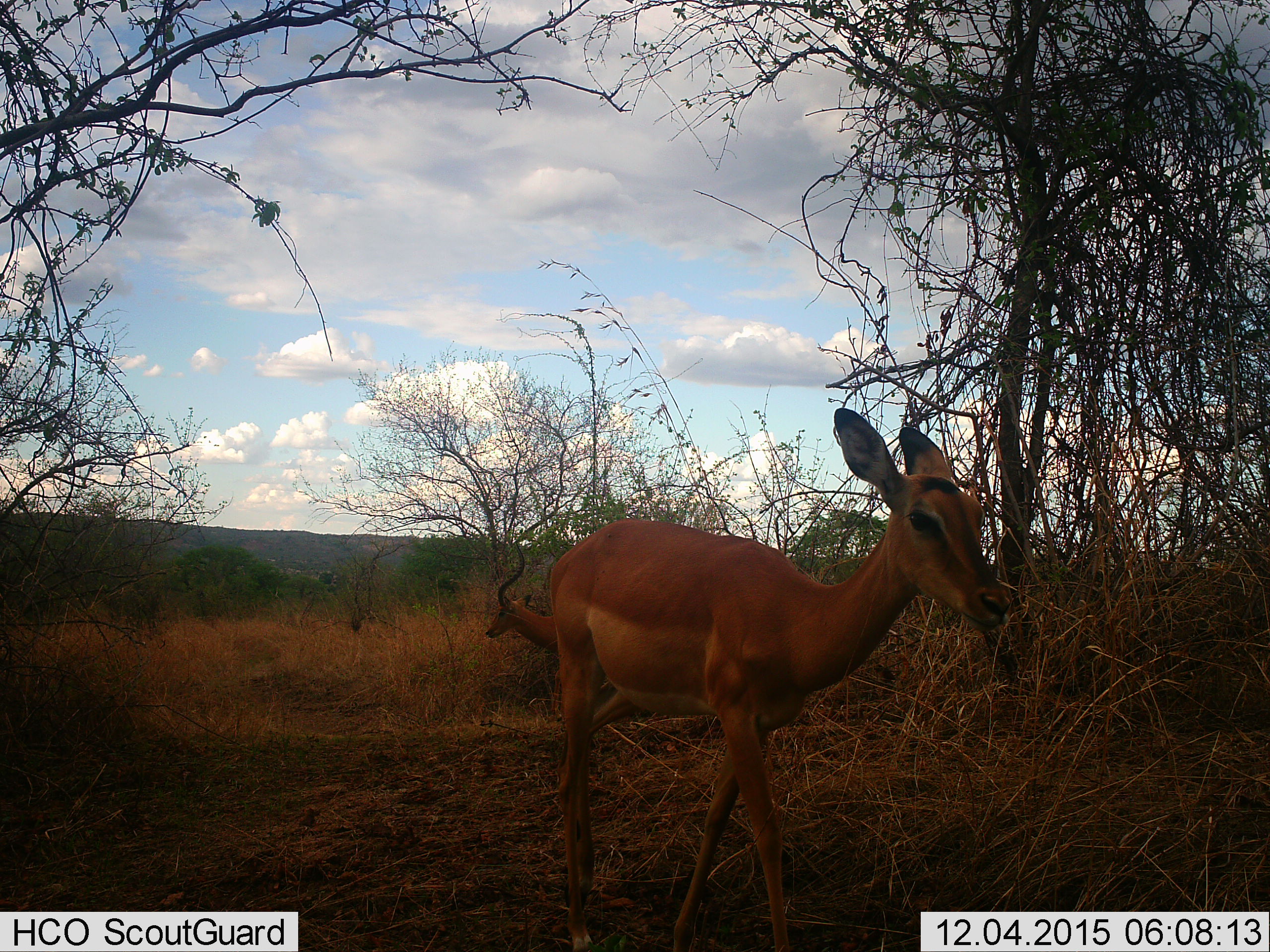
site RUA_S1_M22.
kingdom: Animalia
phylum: Chordata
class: Mammalia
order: Artiodactyla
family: Bovidae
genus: Aepyceros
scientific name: Aepyceros melampus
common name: impala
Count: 2.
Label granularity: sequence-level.